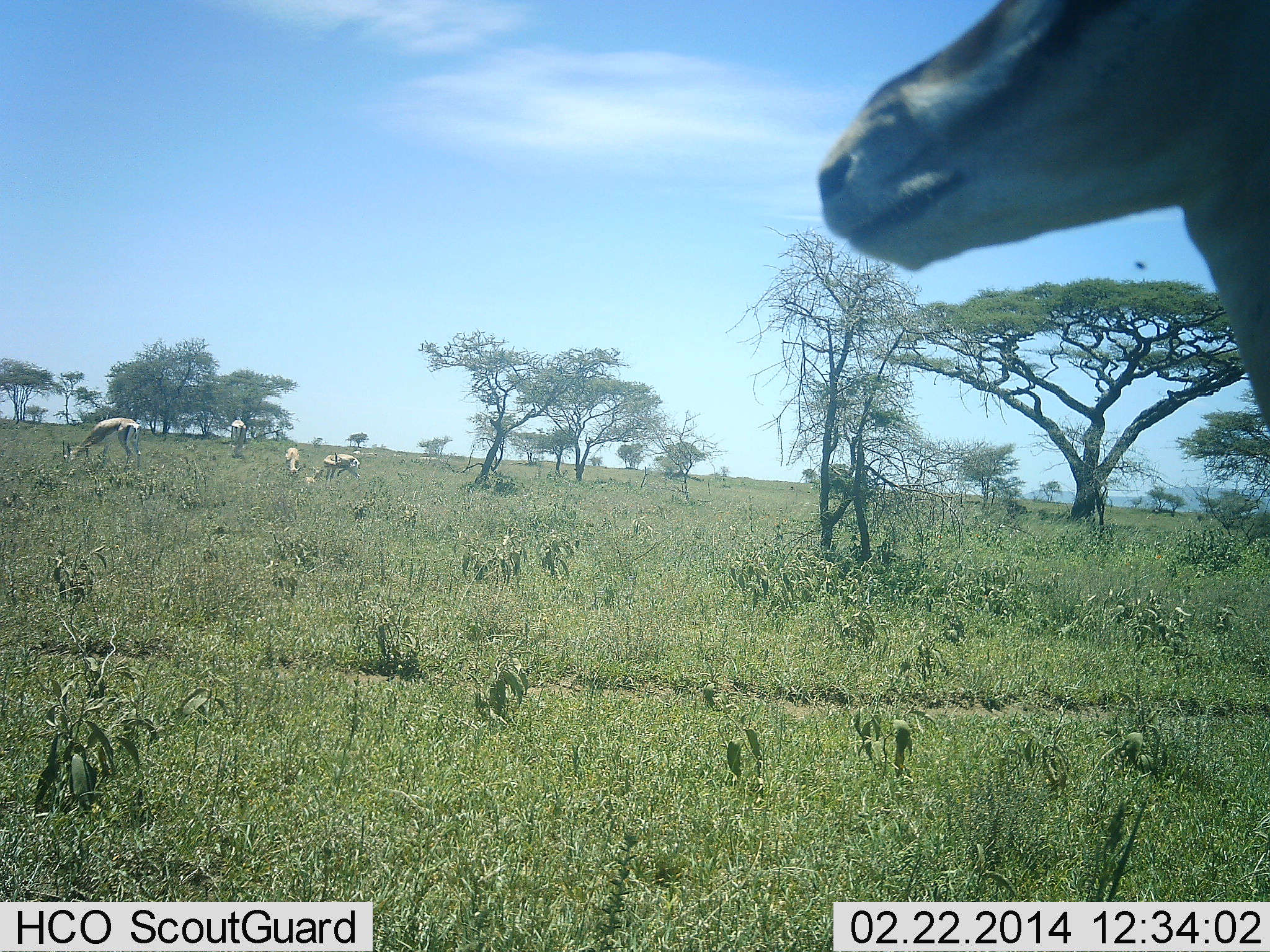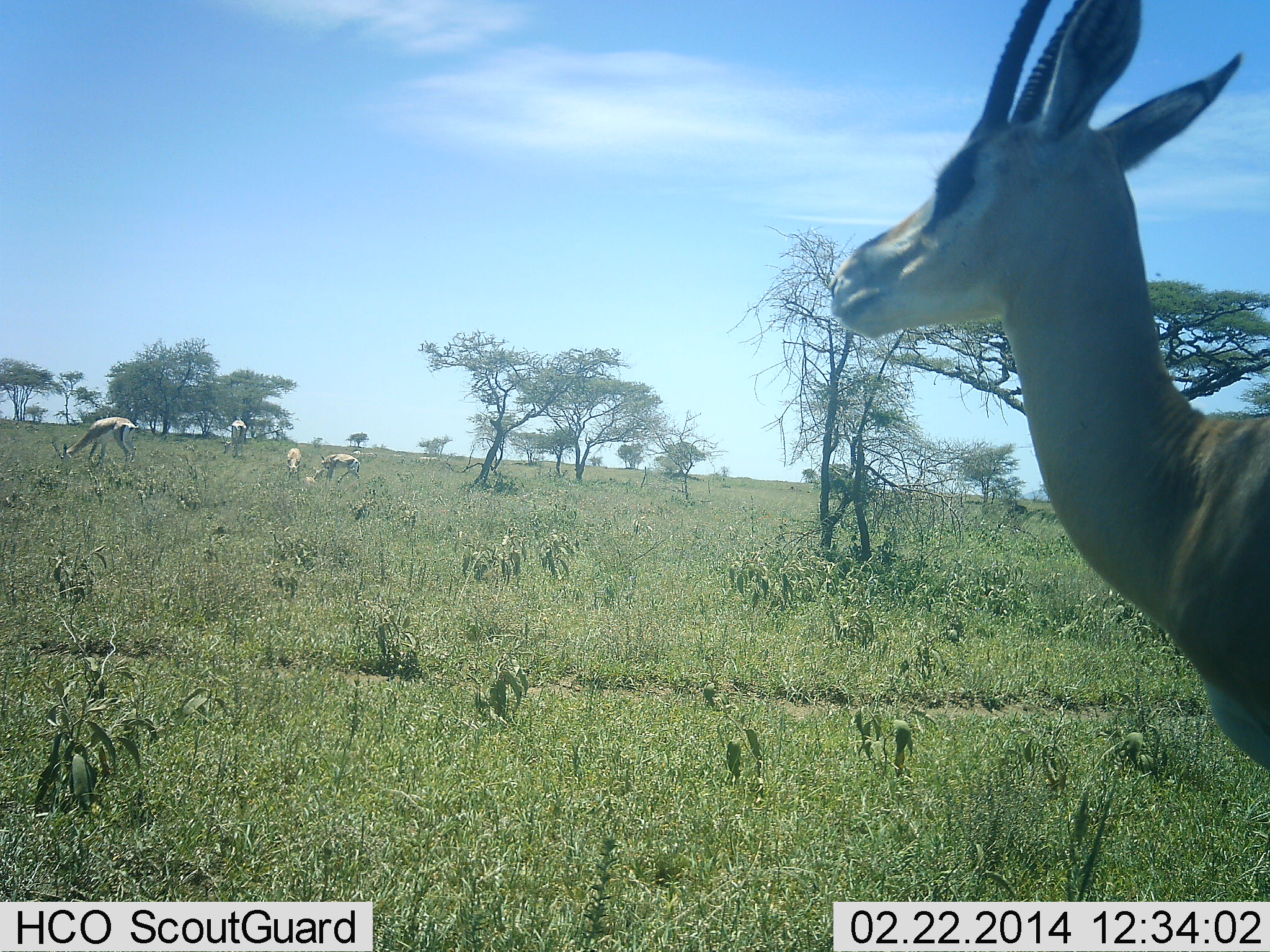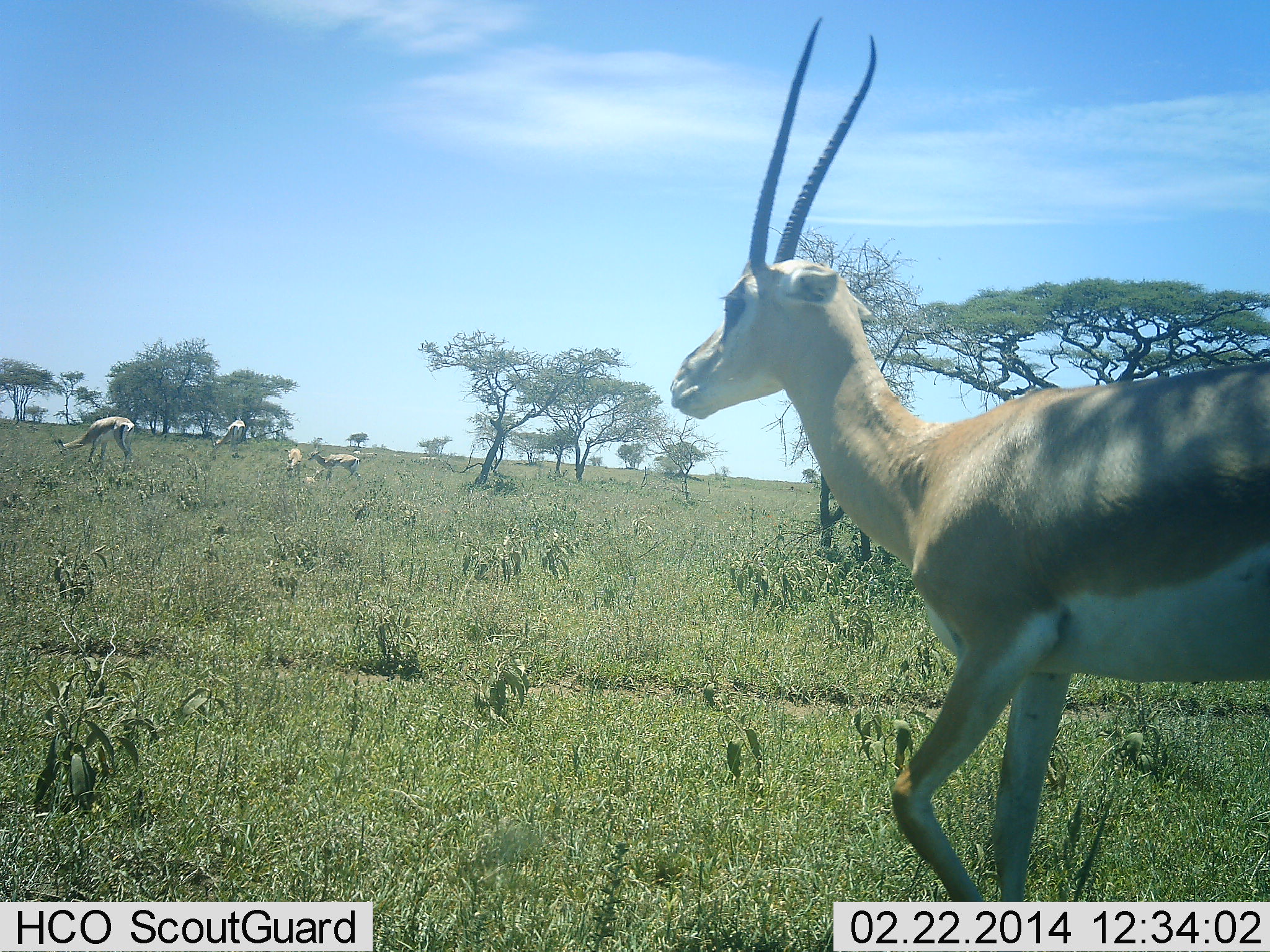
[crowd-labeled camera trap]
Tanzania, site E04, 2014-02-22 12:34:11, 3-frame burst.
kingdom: Animalia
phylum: Chordata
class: Mammalia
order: Artiodactyla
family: Bovidae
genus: Nanger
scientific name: Nanger granti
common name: grant's gazelle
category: gazellegrants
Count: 5.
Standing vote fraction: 40%.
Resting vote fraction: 20%.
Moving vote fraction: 70%.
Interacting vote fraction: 0%.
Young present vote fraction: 0%.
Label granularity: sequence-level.